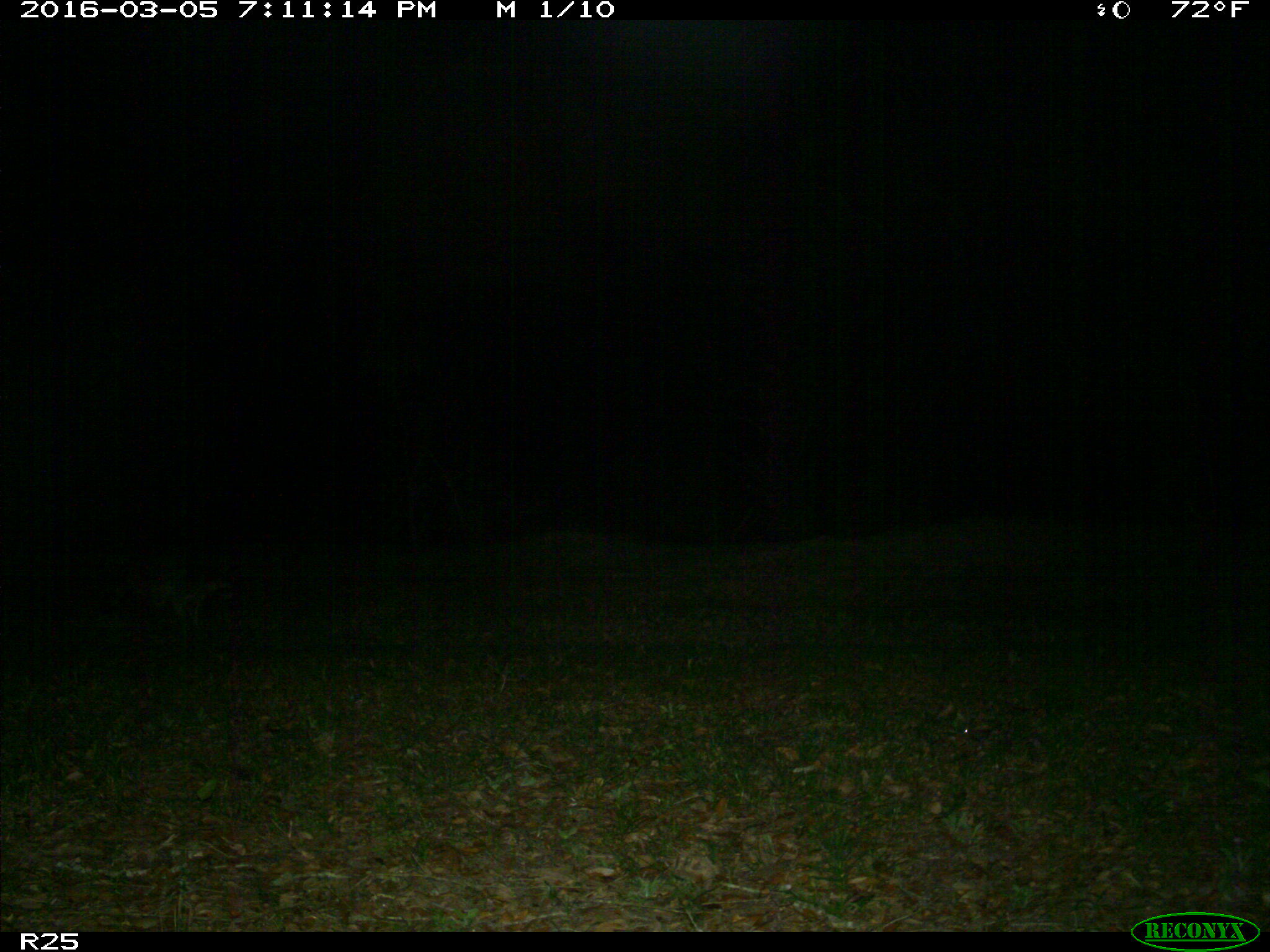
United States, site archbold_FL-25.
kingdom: Animalia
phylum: Chordata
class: Mammalia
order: Carnivora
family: Procyonidae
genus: Procyon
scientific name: Procyon lotor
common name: common raccoon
Procyon lotor (common raccoon).